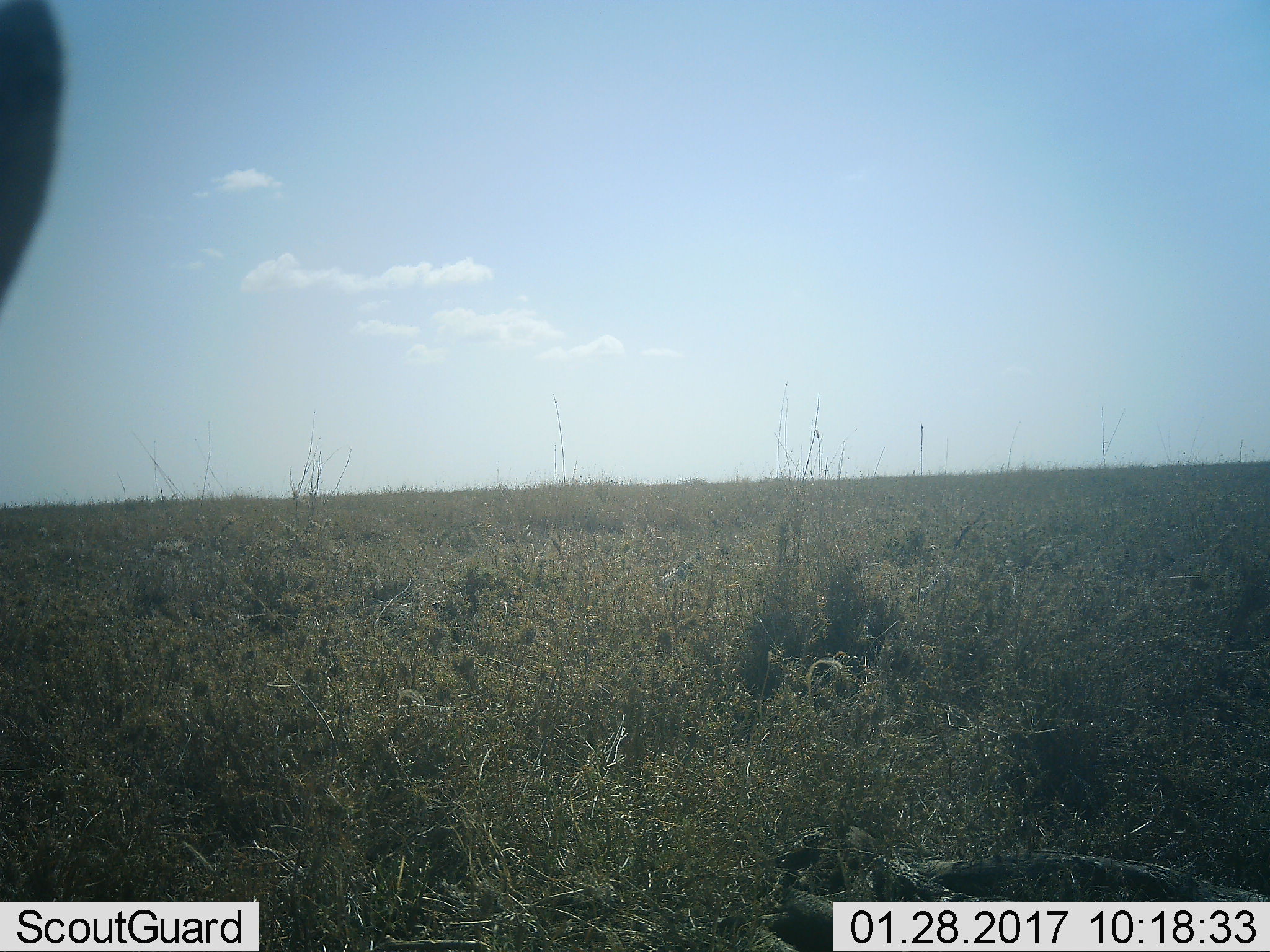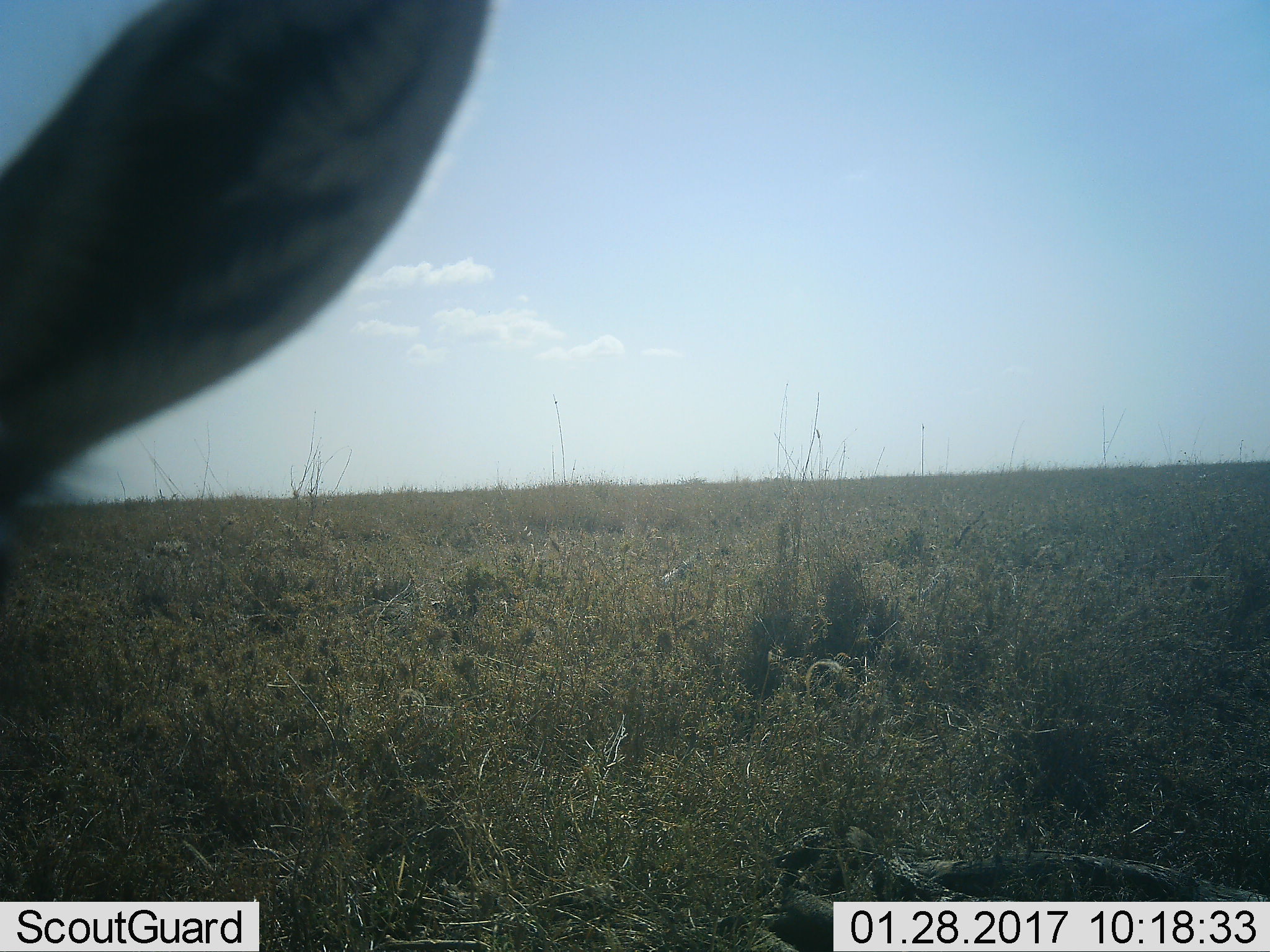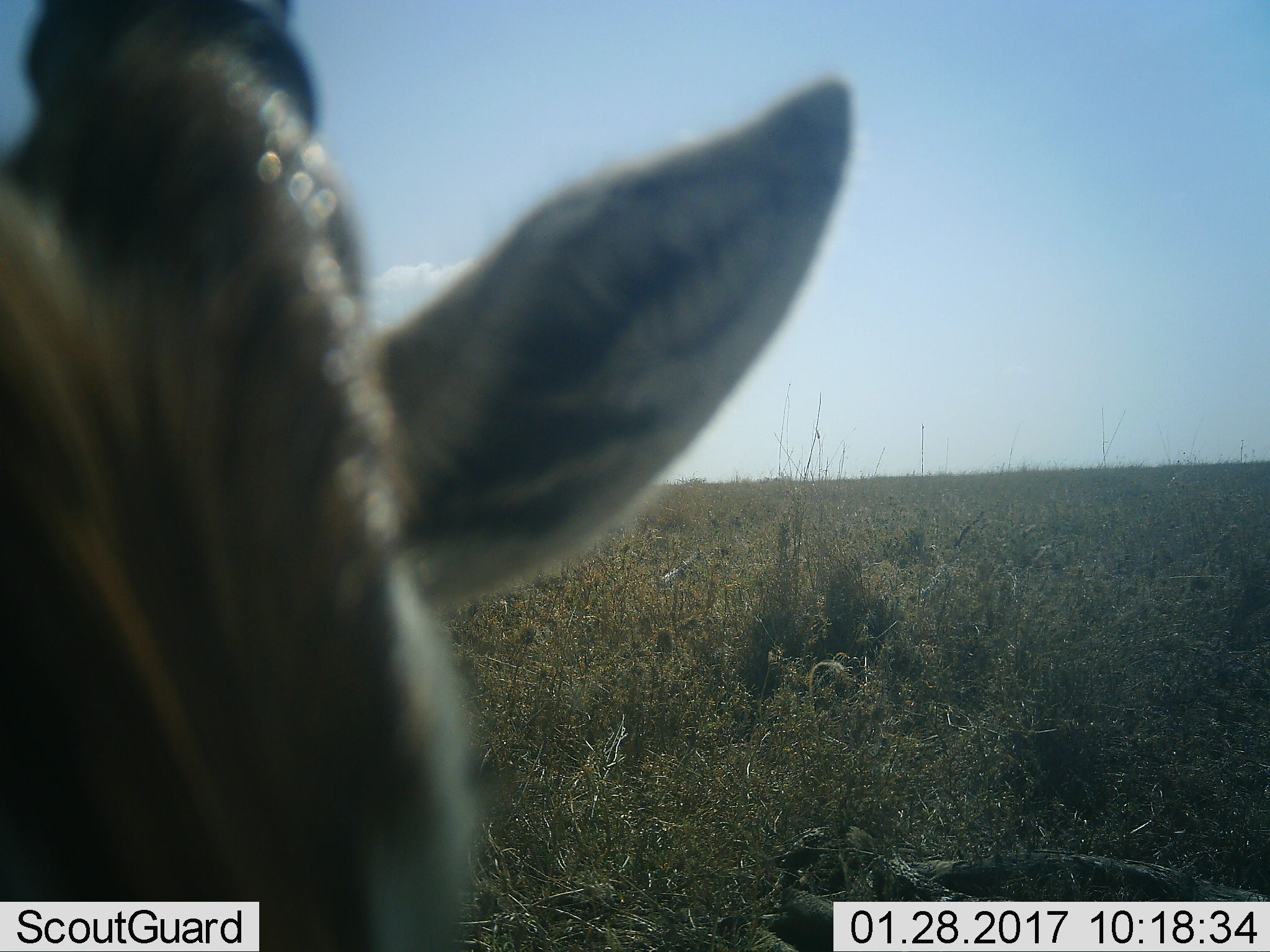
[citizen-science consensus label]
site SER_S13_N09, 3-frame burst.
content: unidentified animal